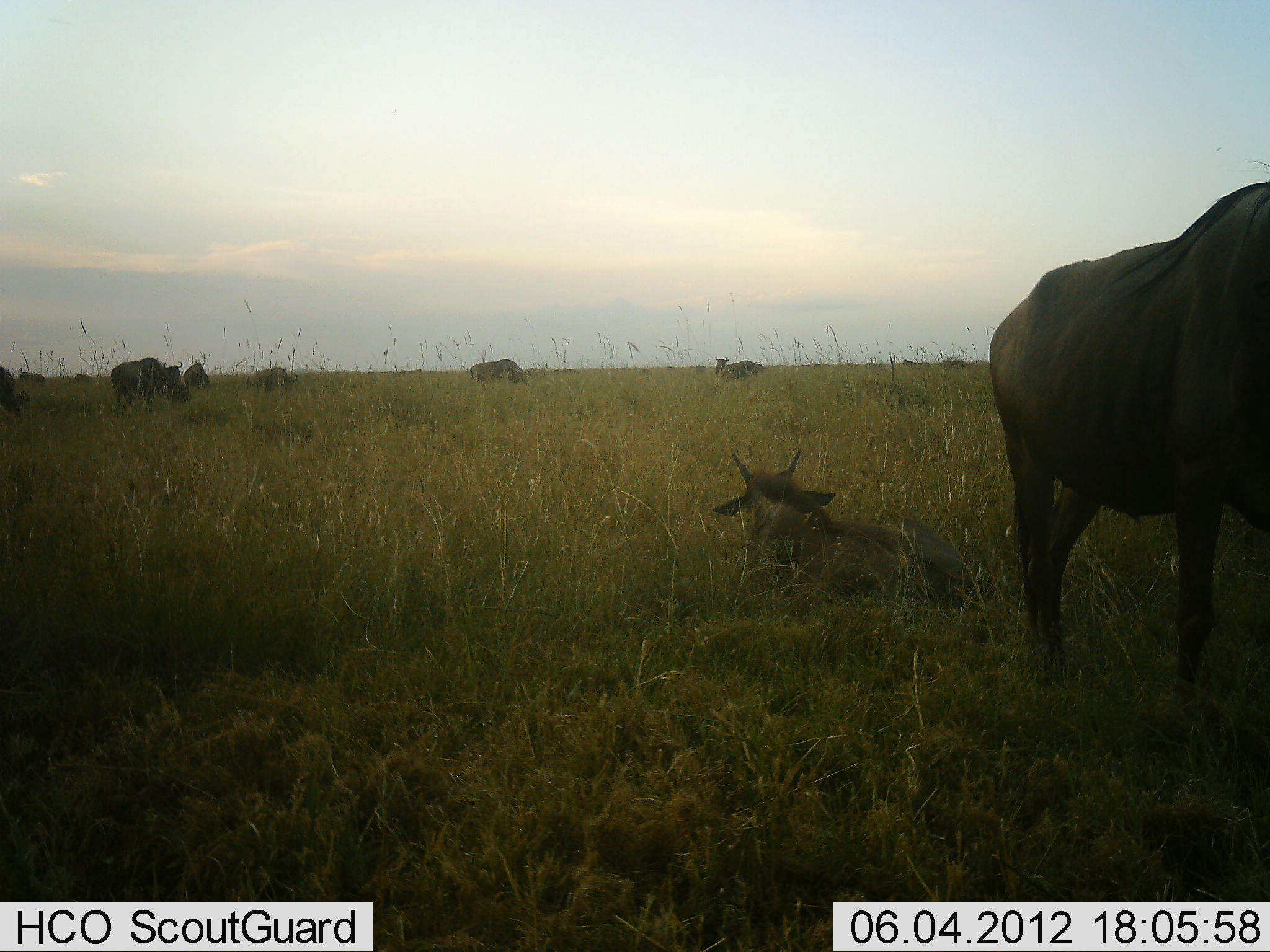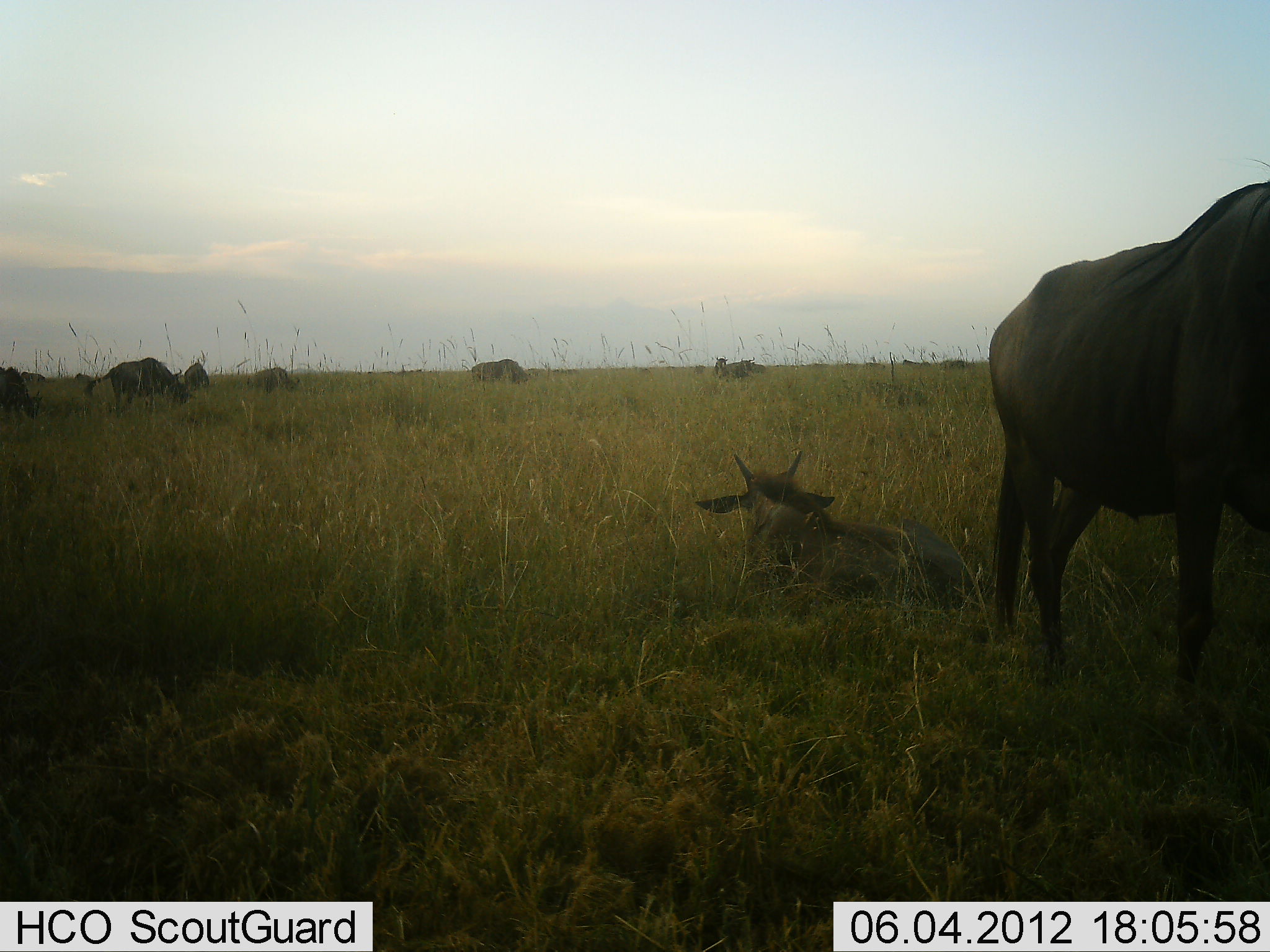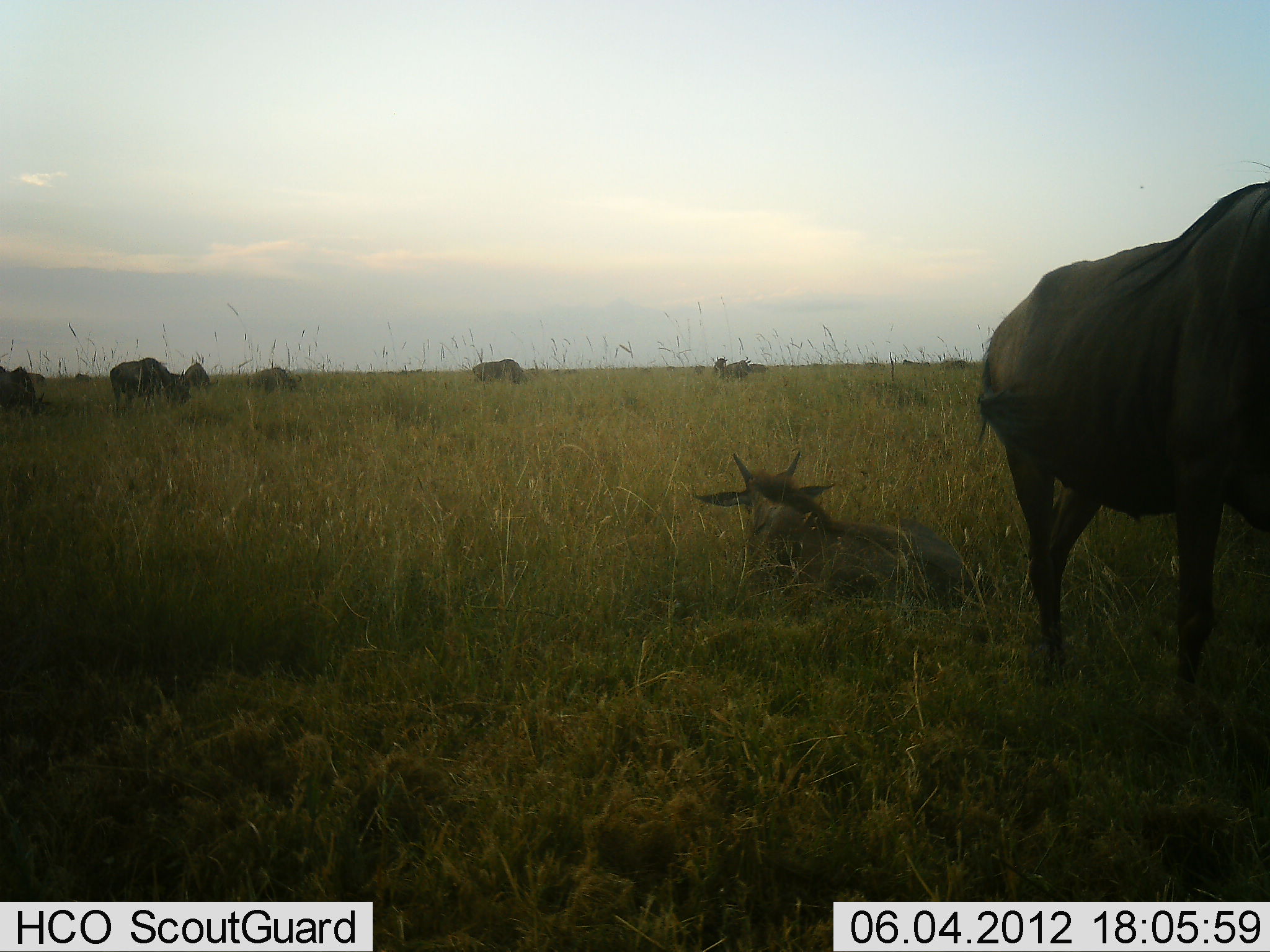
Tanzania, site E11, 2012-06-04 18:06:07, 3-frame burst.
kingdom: Animalia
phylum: Chordata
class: Mammalia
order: Artiodactyla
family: Bovidae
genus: Connochaetes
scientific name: Connochaetes taurinus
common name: blue wildebeest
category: wildebeest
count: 8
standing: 80%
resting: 80%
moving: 10%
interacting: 0%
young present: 30%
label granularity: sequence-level